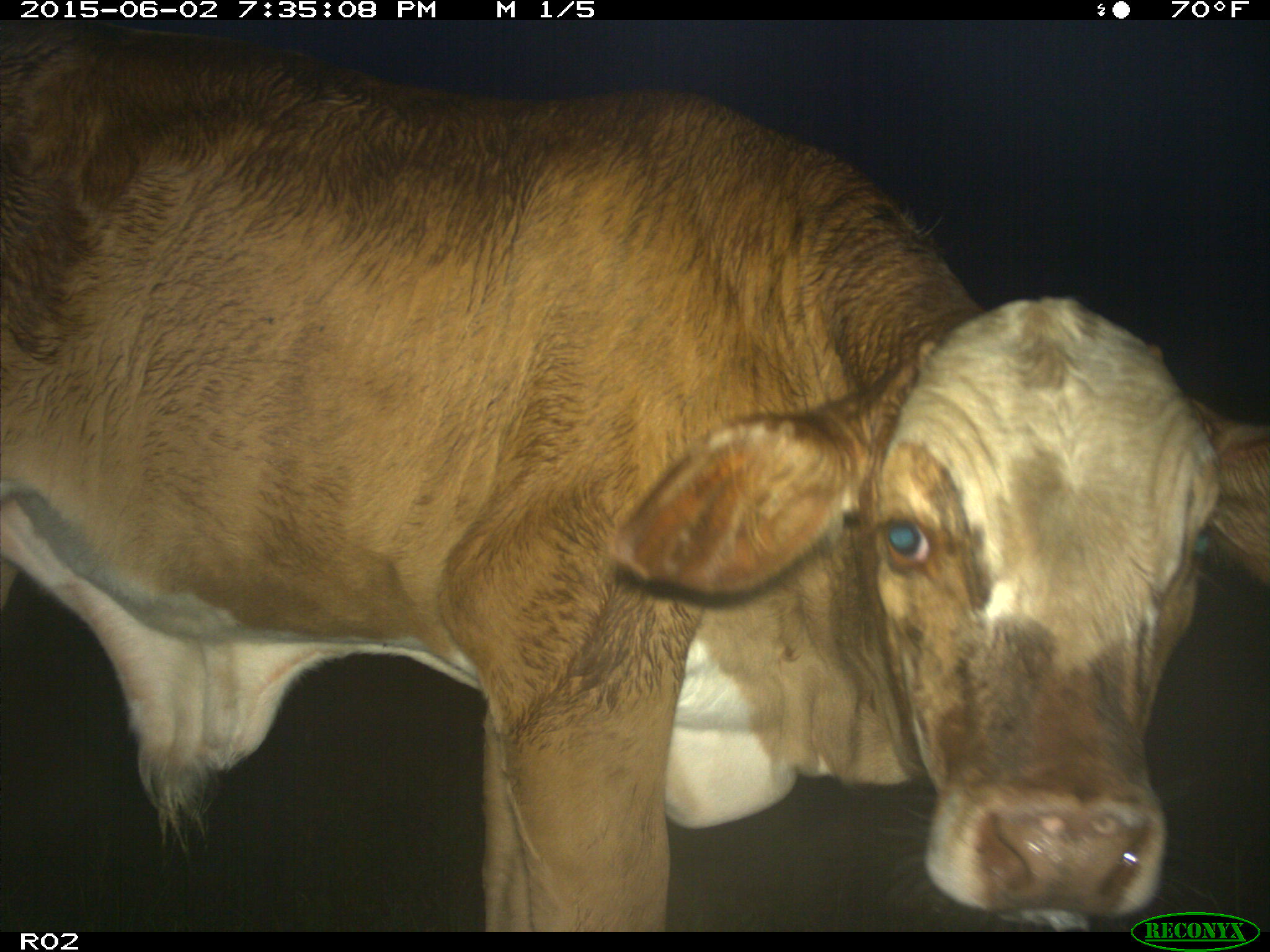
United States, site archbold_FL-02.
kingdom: Animalia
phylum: Chordata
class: Mammalia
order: Artiodactyla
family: Bovidae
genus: Bos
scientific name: Bos taurus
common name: domestic cow